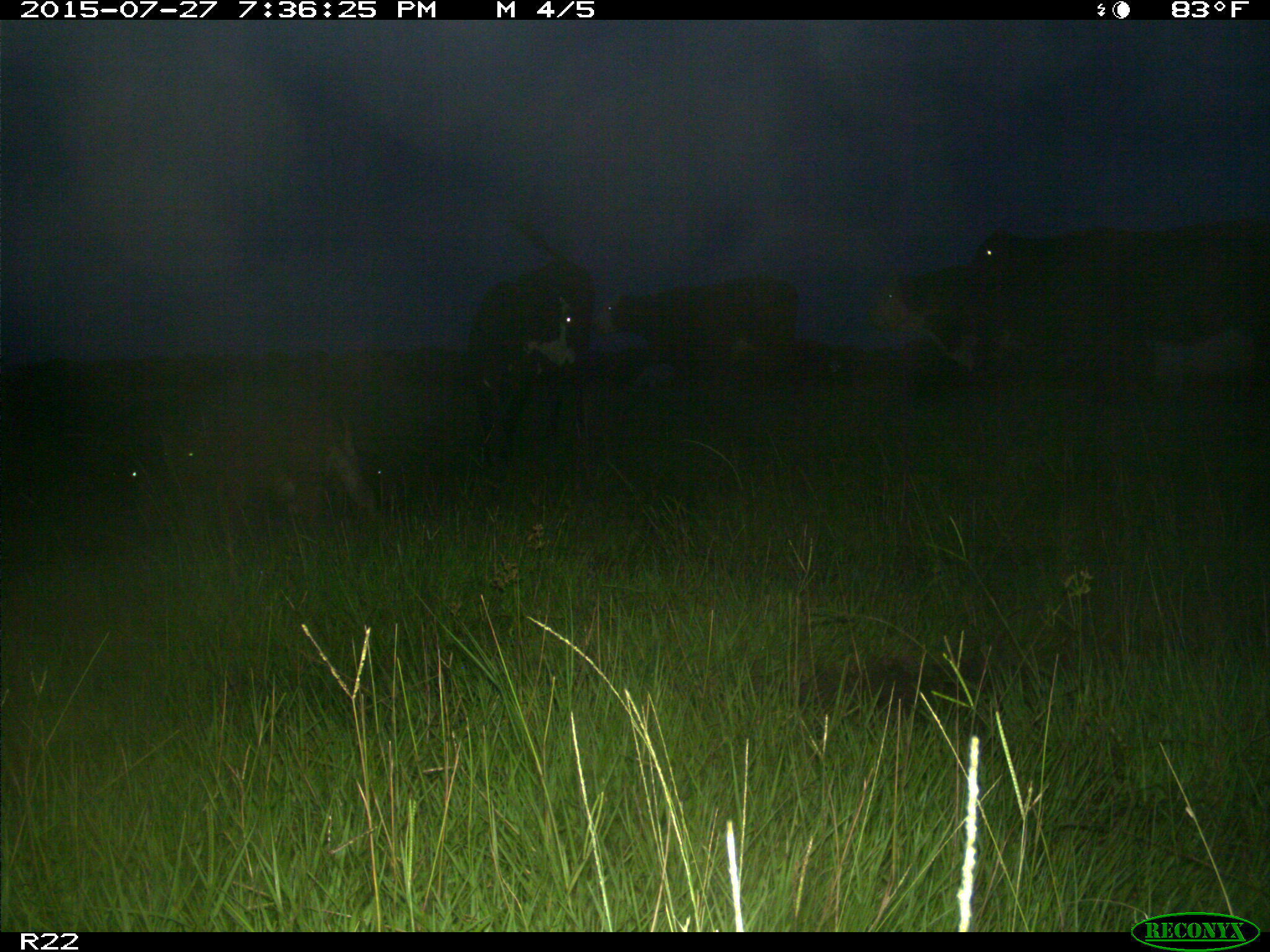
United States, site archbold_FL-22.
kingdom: Animalia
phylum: Chordata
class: Mammalia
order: Artiodactyla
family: Bovidae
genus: Bos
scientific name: Bos taurus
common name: domestic cow